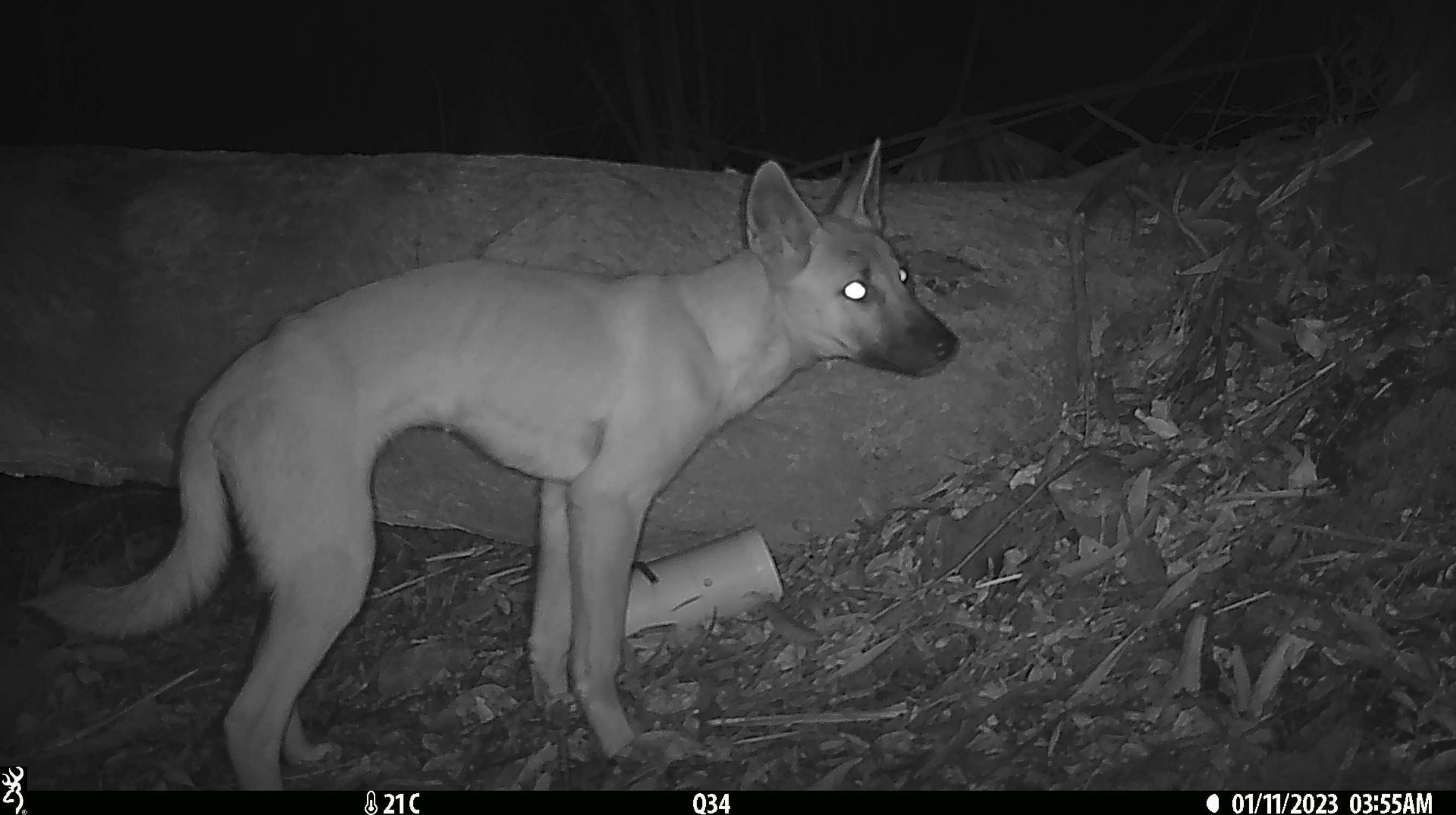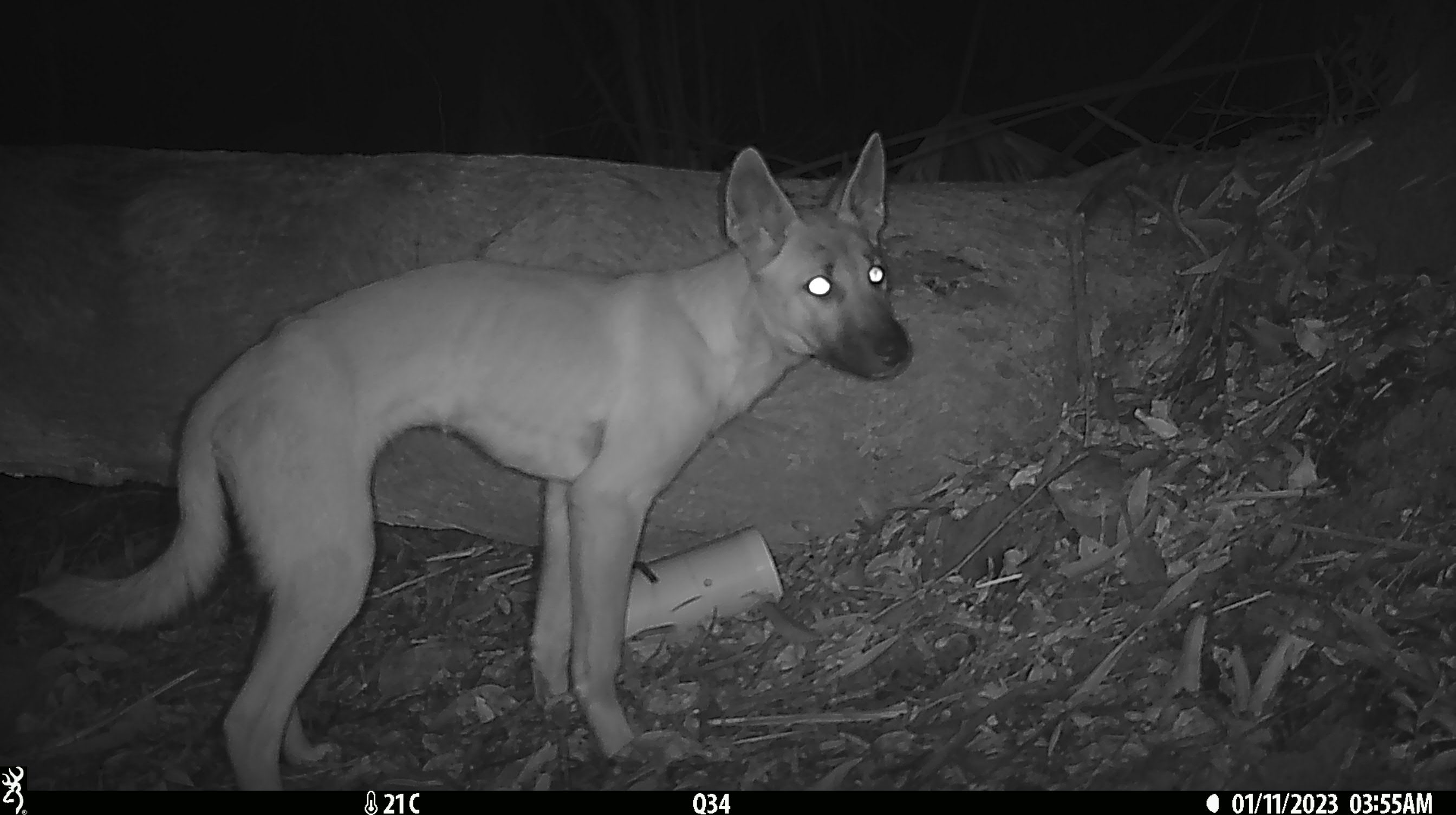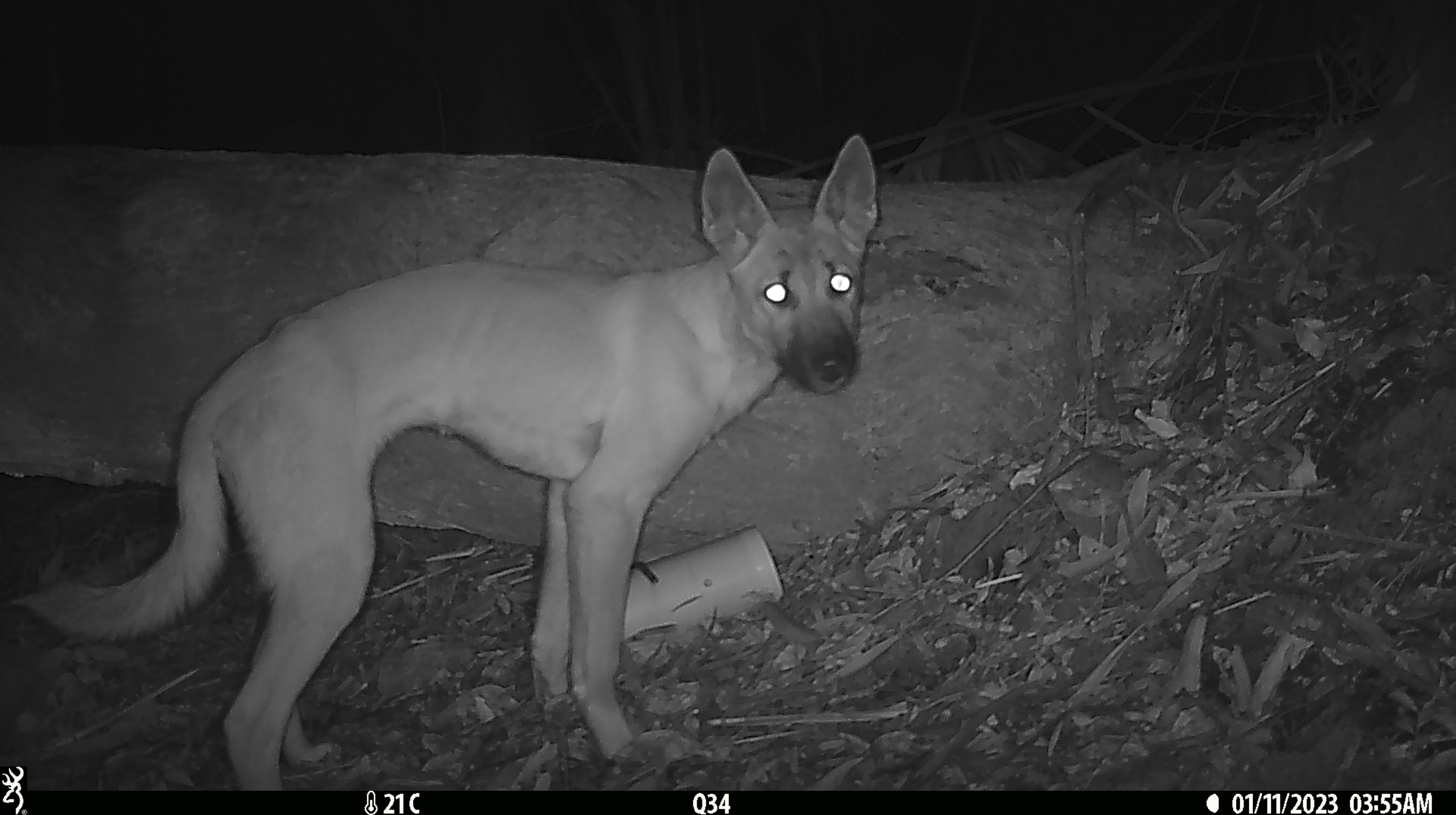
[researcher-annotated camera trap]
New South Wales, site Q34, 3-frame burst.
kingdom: Animalia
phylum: Chordata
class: Mammalia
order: Carnivora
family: Canidae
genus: Canis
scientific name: Canis familiaris dingo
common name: dingo